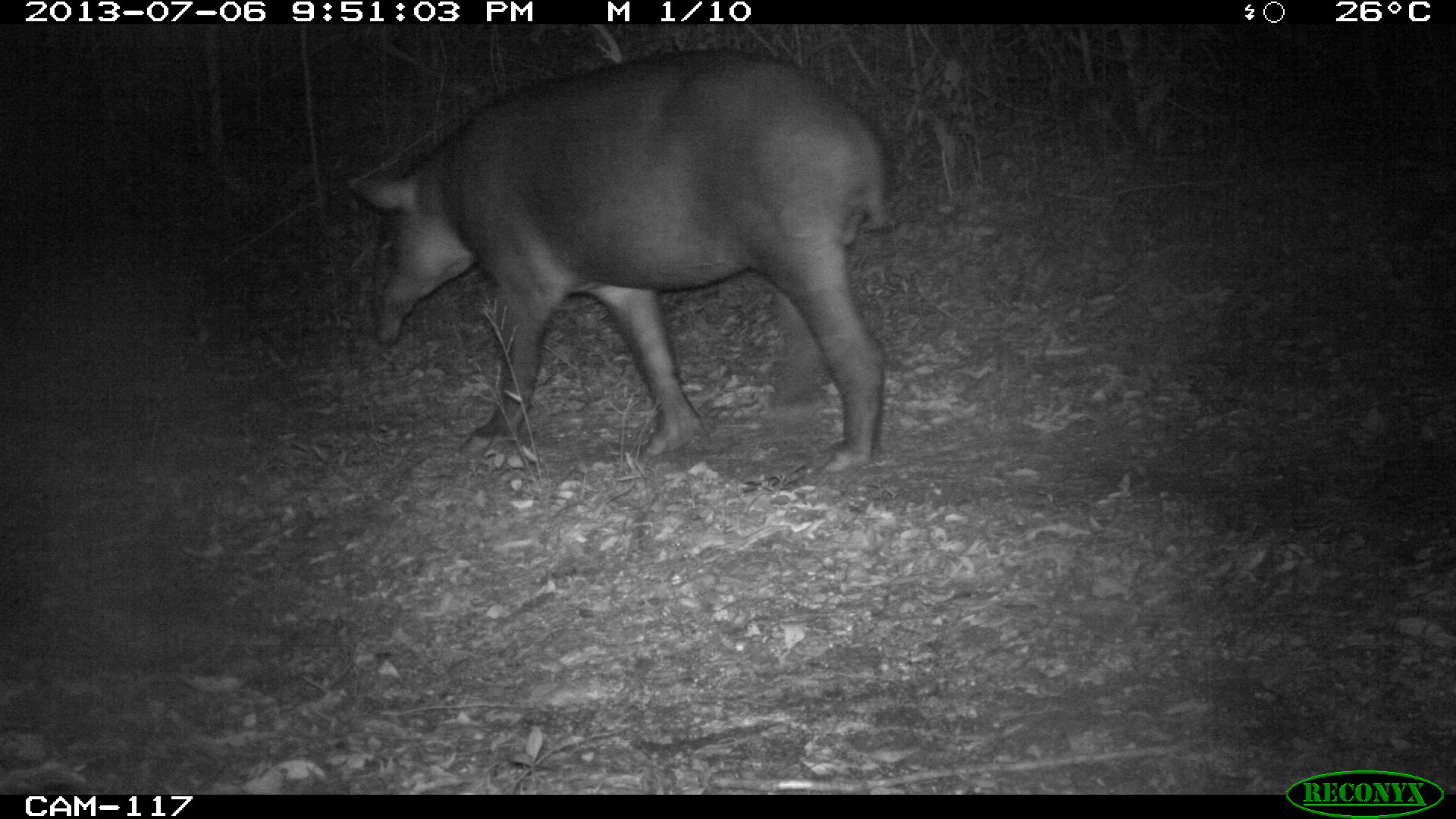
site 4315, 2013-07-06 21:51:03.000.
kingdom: Animalia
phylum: Chordata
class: Mammalia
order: Perissodactyla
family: Tapiridae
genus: Tapirus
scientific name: Tapirus bairdii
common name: baird's tapir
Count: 1.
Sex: male.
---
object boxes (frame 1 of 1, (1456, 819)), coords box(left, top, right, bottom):
tapirus bairdii: box(345, 48, 894, 474)